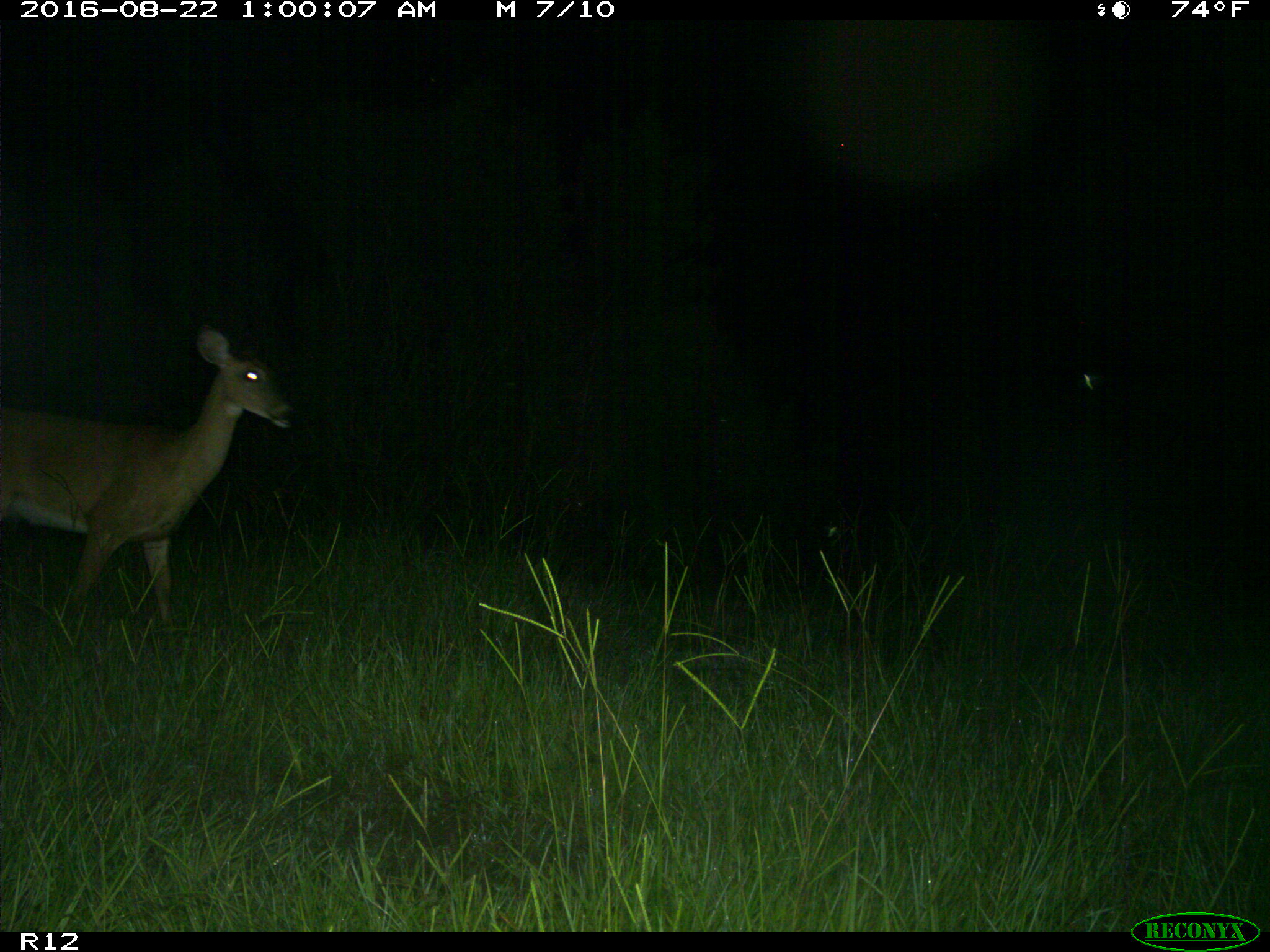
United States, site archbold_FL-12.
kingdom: Animalia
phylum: Chordata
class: Mammalia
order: Artiodactyla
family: Cervidae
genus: Odocoileus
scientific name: Odocoileus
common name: deer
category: unidentified deer